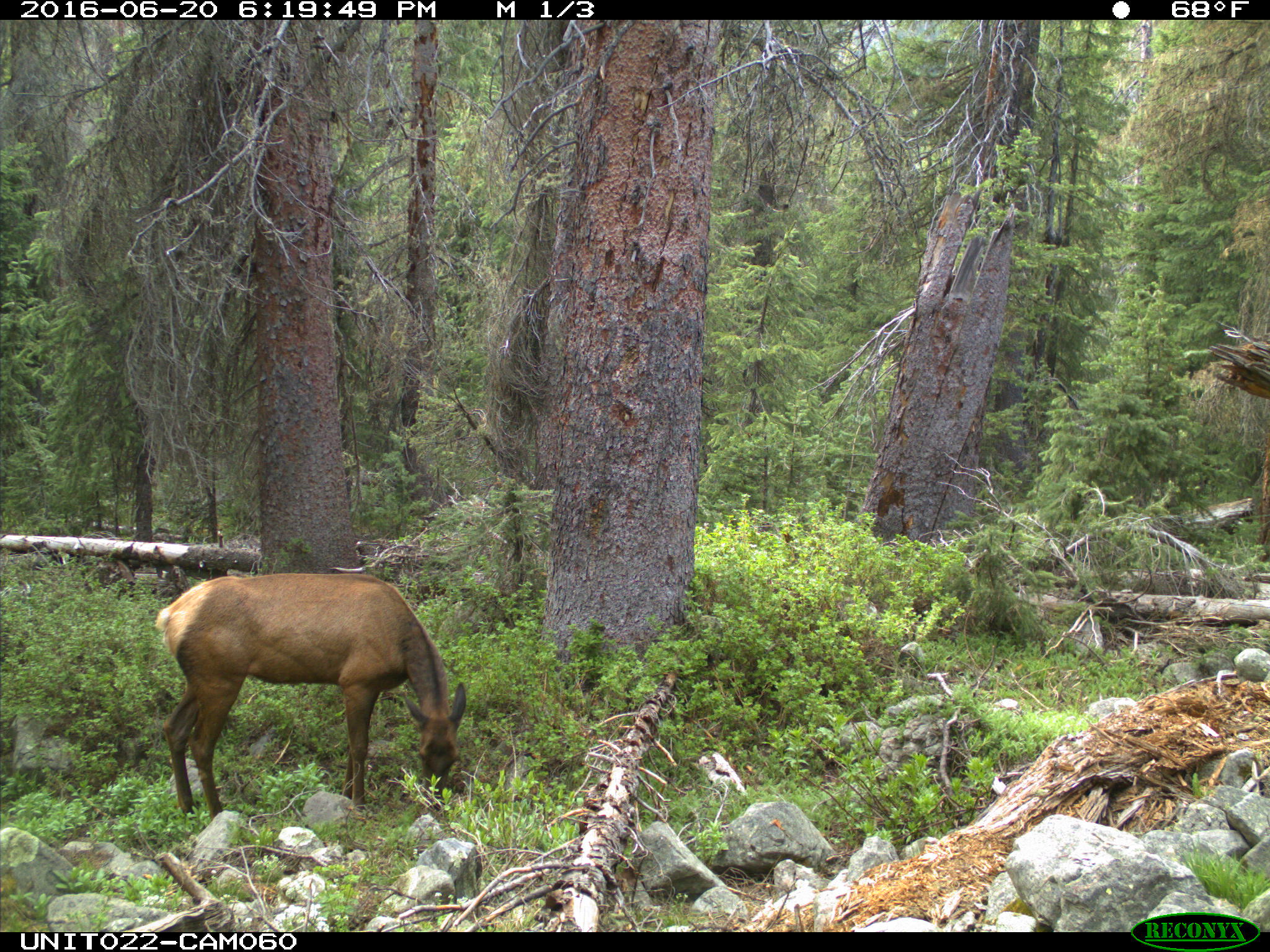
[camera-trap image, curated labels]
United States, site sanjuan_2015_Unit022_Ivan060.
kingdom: Animalia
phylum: Chordata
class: Mammalia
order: Artiodactyla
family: Cervidae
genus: Cervus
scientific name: Cervus elaphus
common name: red deer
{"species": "Cervus elaphus (red deer)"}